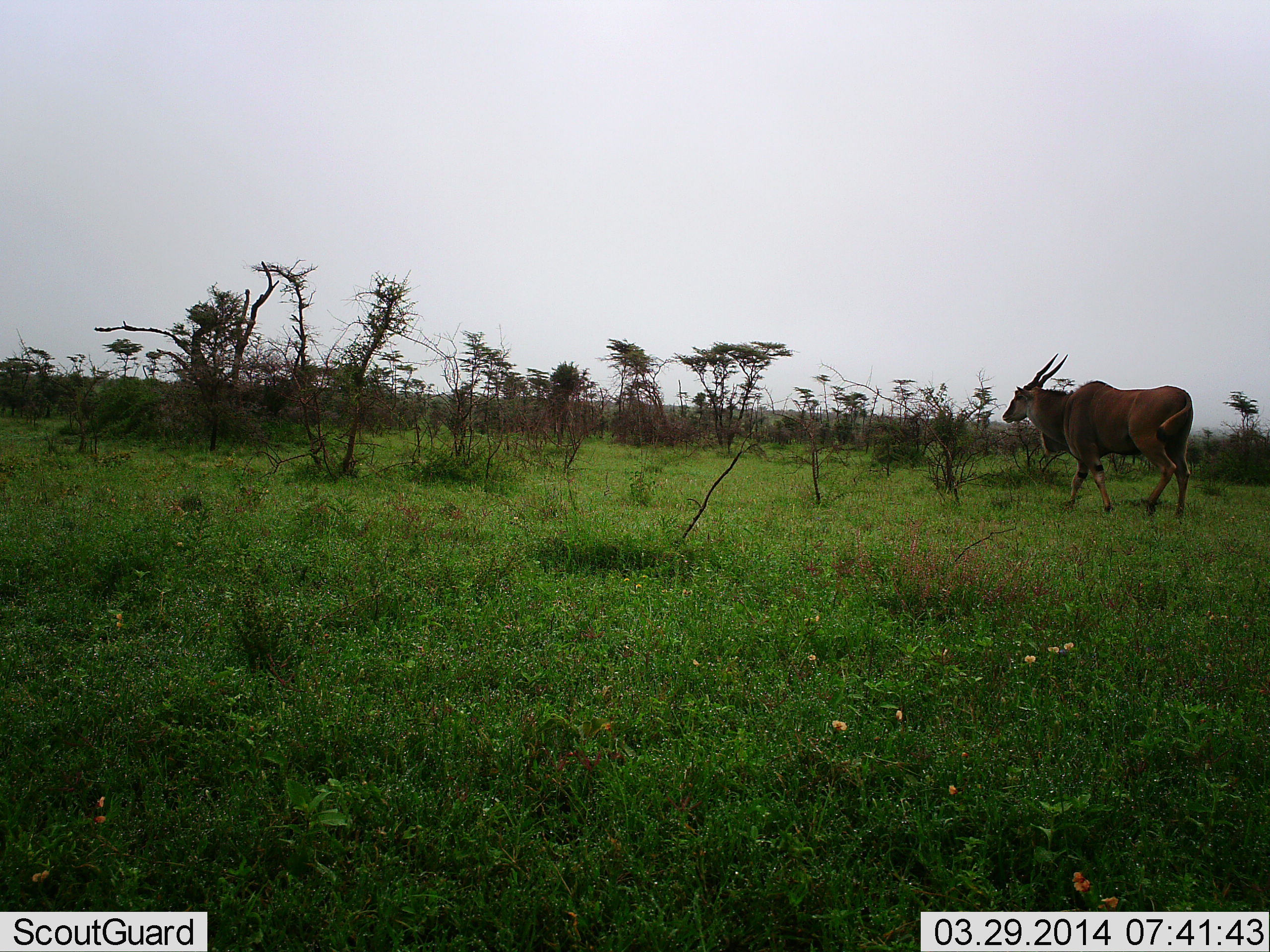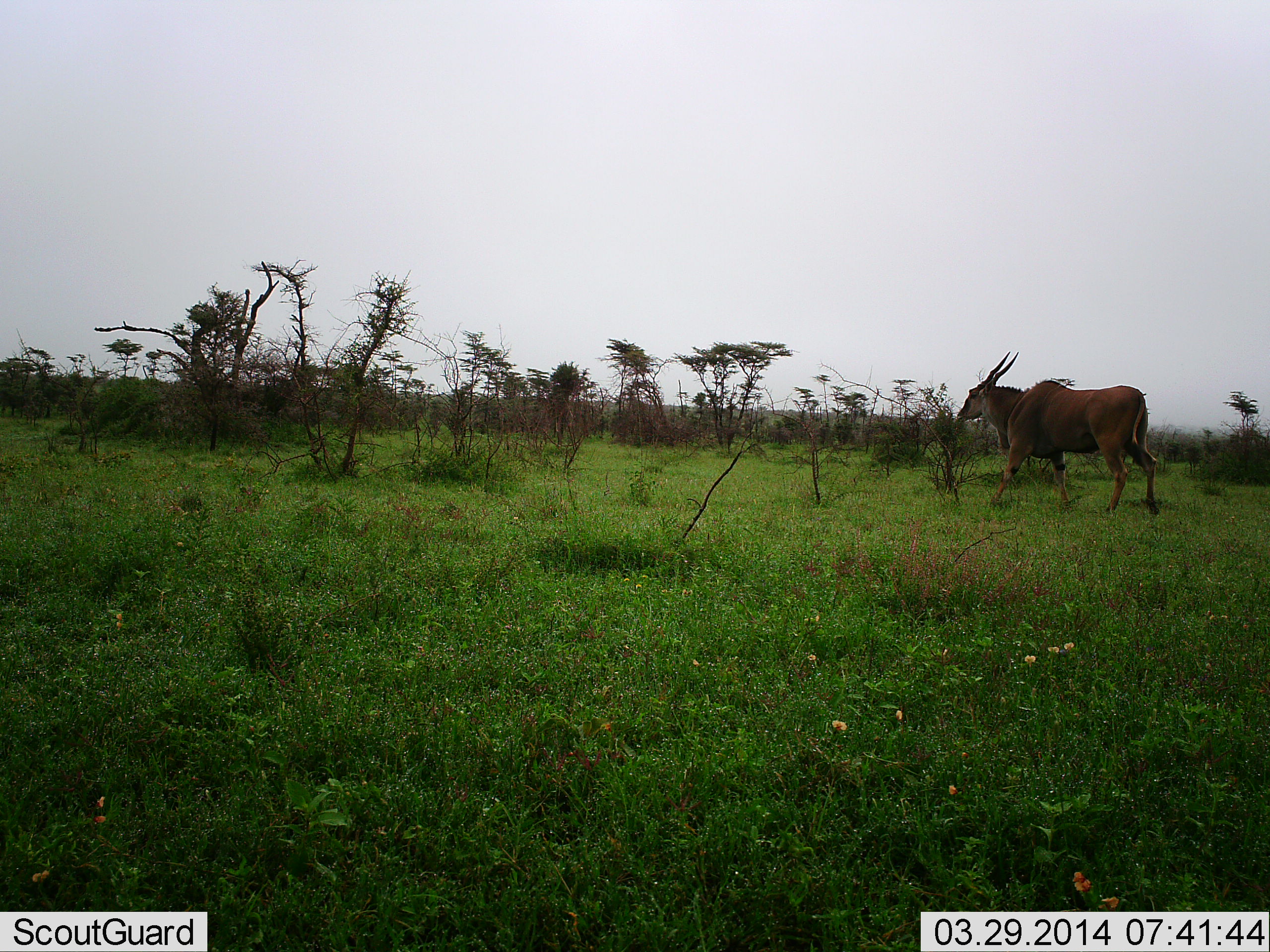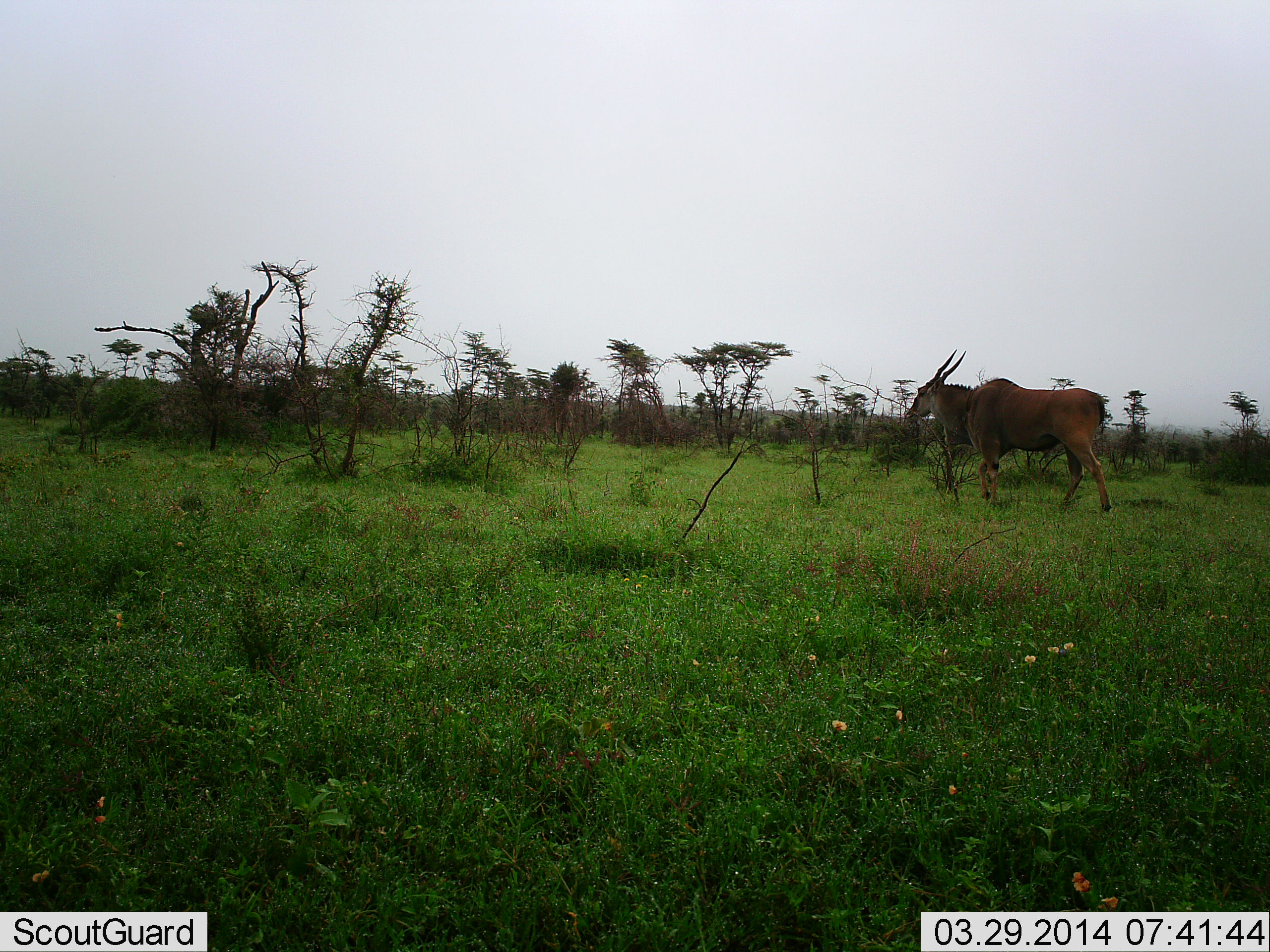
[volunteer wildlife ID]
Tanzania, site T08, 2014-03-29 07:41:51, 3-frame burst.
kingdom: Animalia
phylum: Chordata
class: Mammalia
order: Artiodactyla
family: Bovidae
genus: Tragelaphus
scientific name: Tragelaphus oryx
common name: eland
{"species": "eland (Tragelaphus oryx)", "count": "1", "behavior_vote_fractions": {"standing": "0%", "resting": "0%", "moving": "100%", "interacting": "0%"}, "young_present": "0%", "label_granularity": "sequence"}